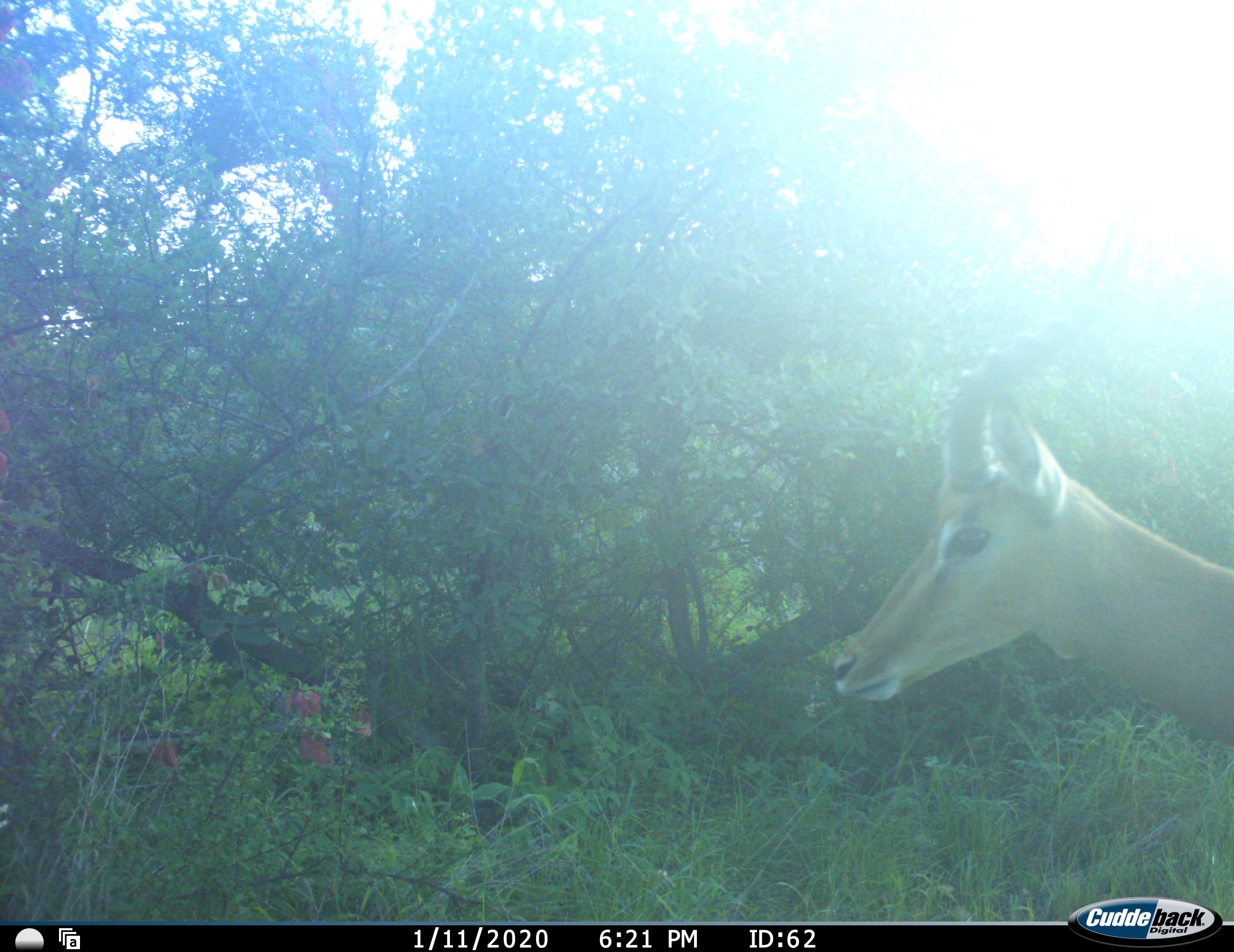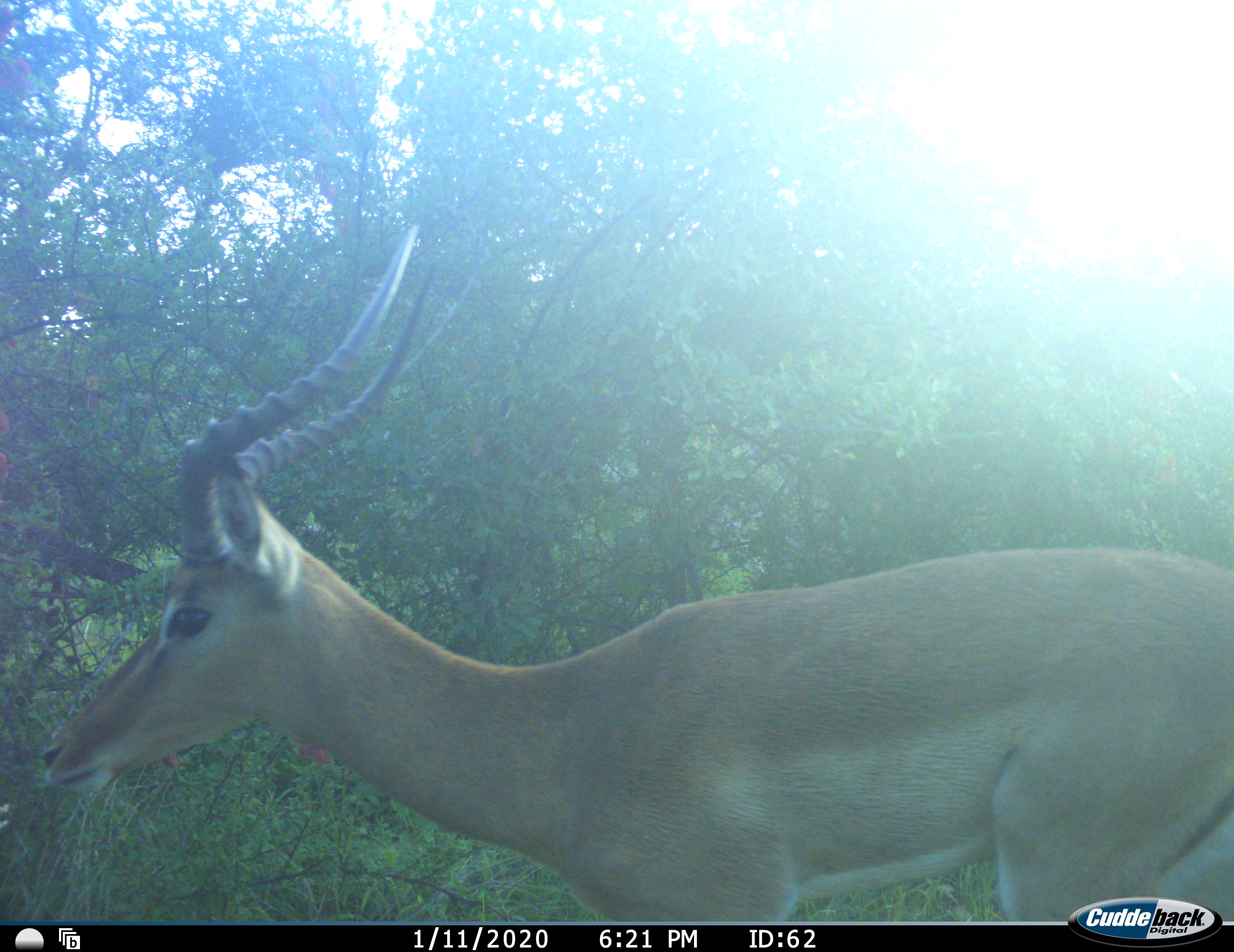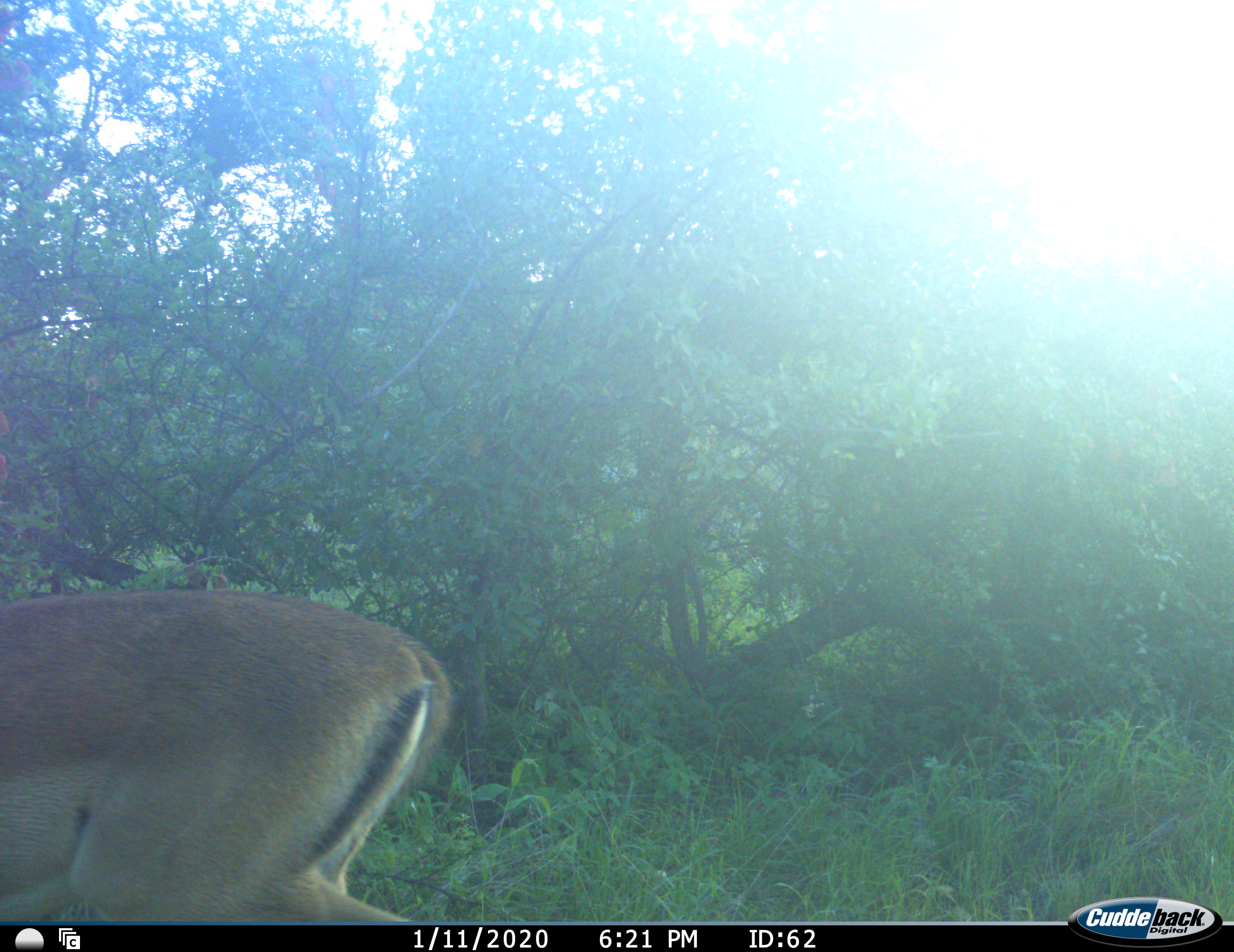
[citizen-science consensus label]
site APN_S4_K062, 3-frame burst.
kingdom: Animalia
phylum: Chordata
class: Mammalia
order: Artiodactyla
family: Bovidae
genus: Aepyceros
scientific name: Aepyceros melampus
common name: impala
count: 1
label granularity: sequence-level